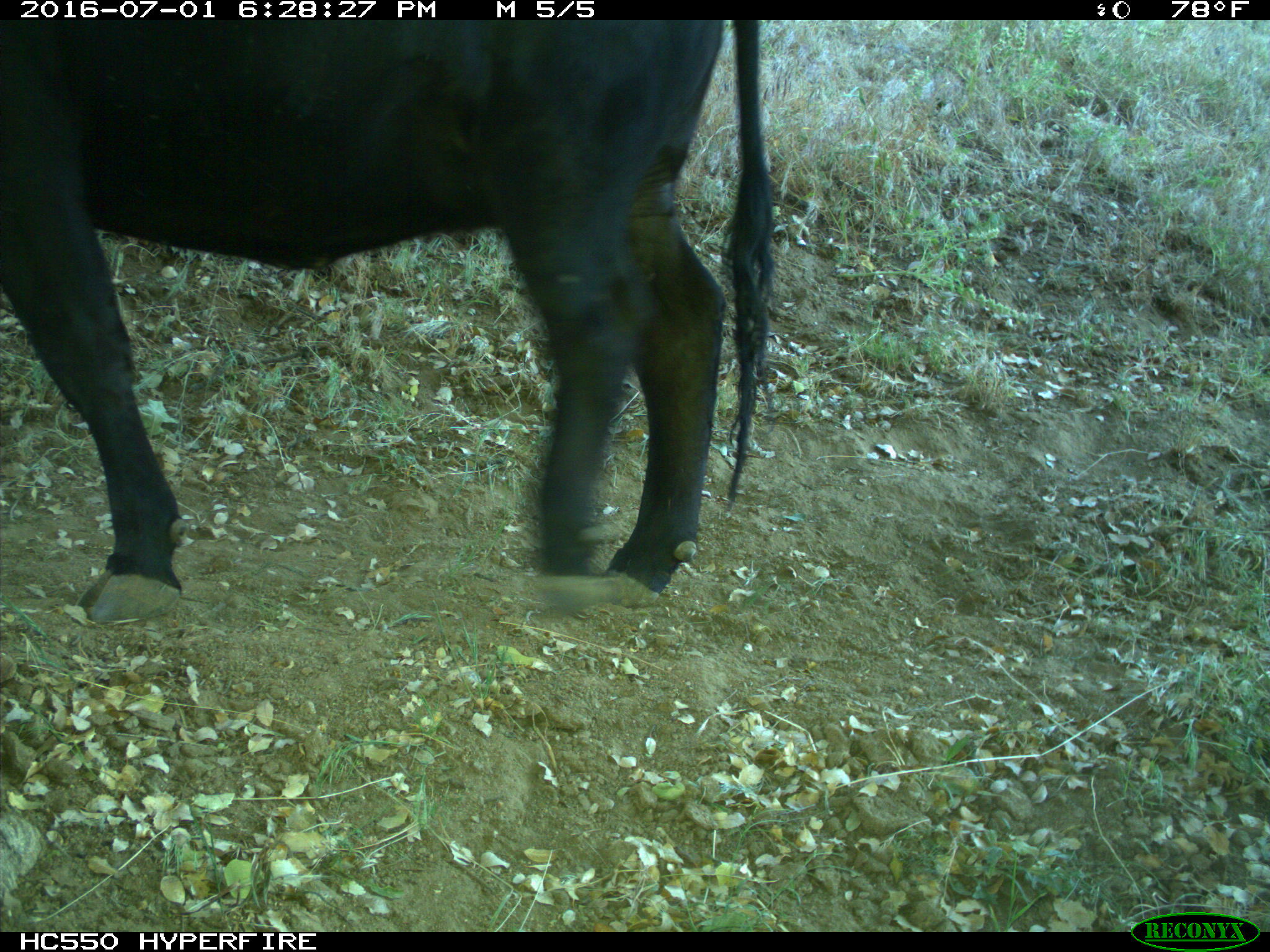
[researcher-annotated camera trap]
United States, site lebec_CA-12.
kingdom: Animalia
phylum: Chordata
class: Mammalia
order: Artiodactyla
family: Bovidae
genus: Bos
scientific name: Bos taurus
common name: domestic cow